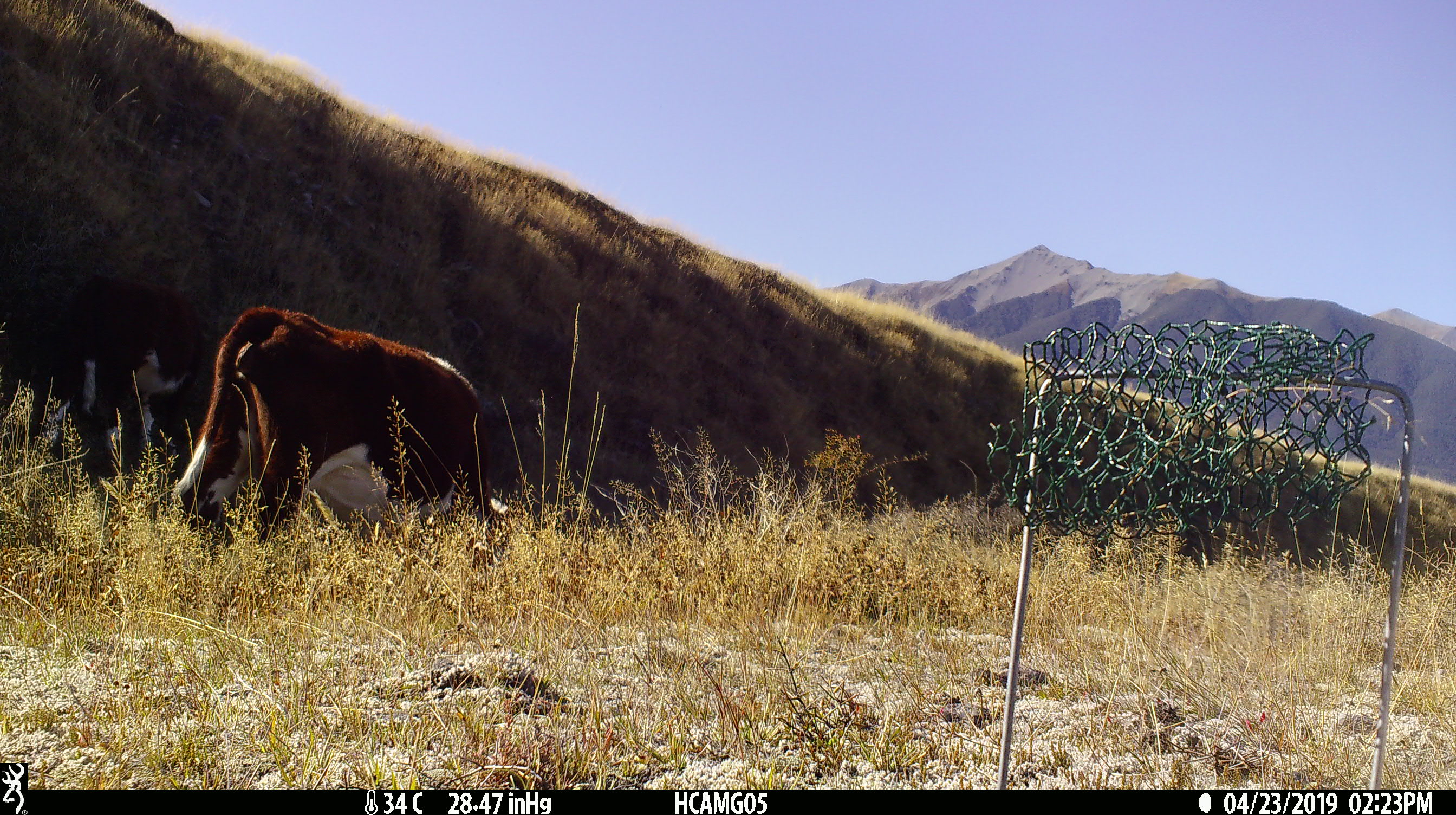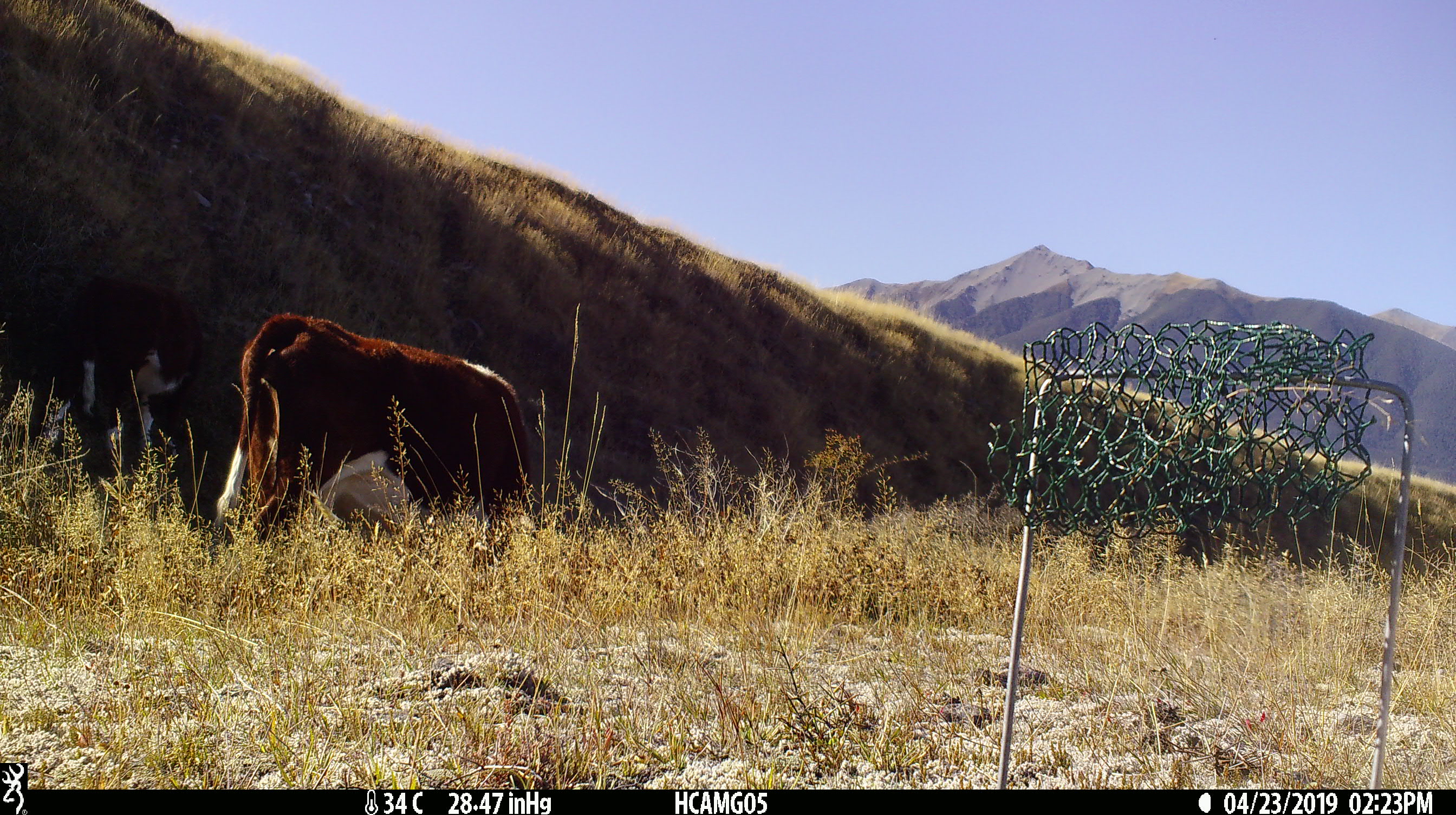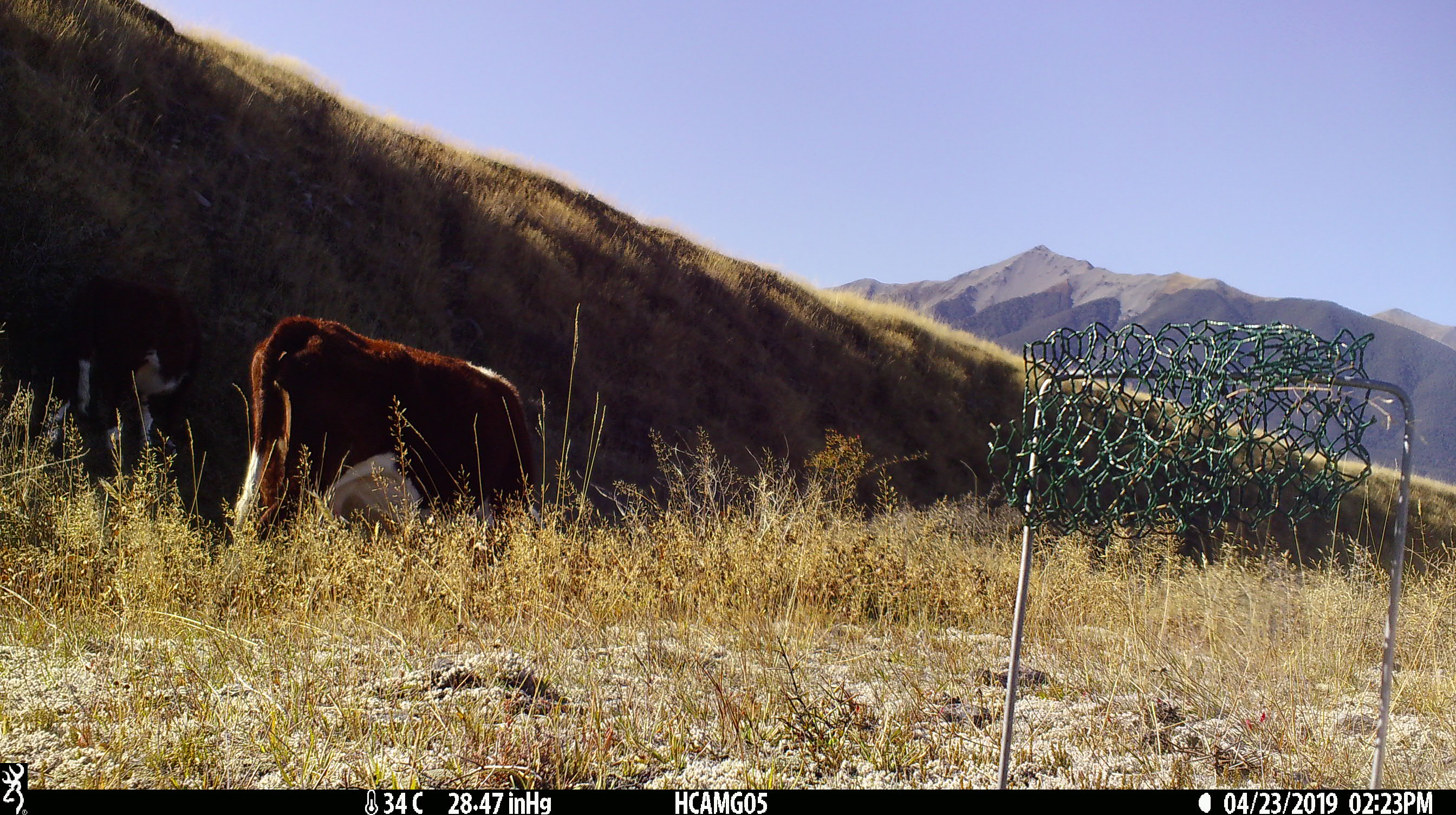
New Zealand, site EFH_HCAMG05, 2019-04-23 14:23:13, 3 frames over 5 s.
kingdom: Animalia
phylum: Chordata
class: Mammalia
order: Artiodactyla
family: Bovidae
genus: Bos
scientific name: Bos taurus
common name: domestic cow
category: cow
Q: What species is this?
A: Cow (domestic cow) (Bos taurus).